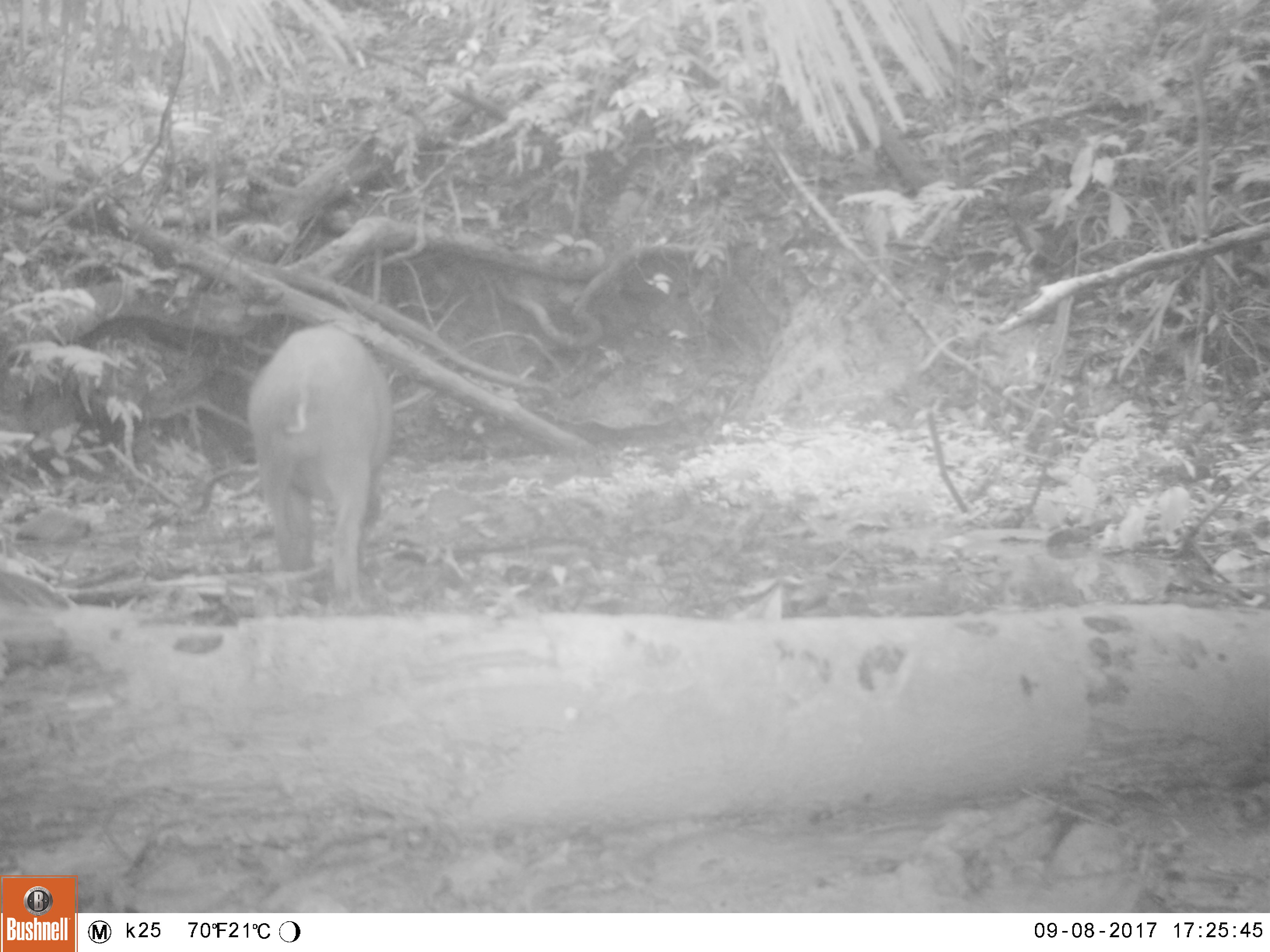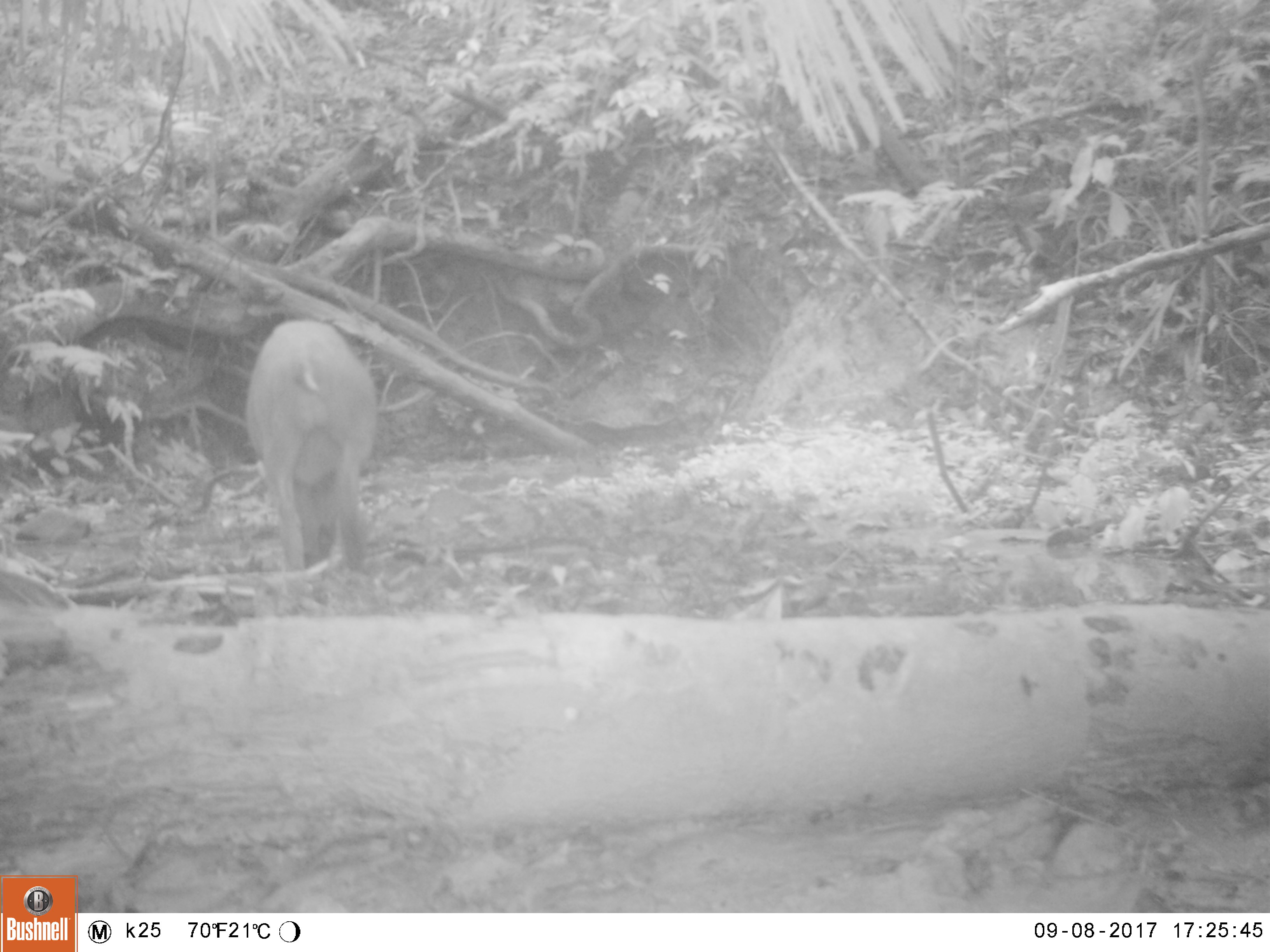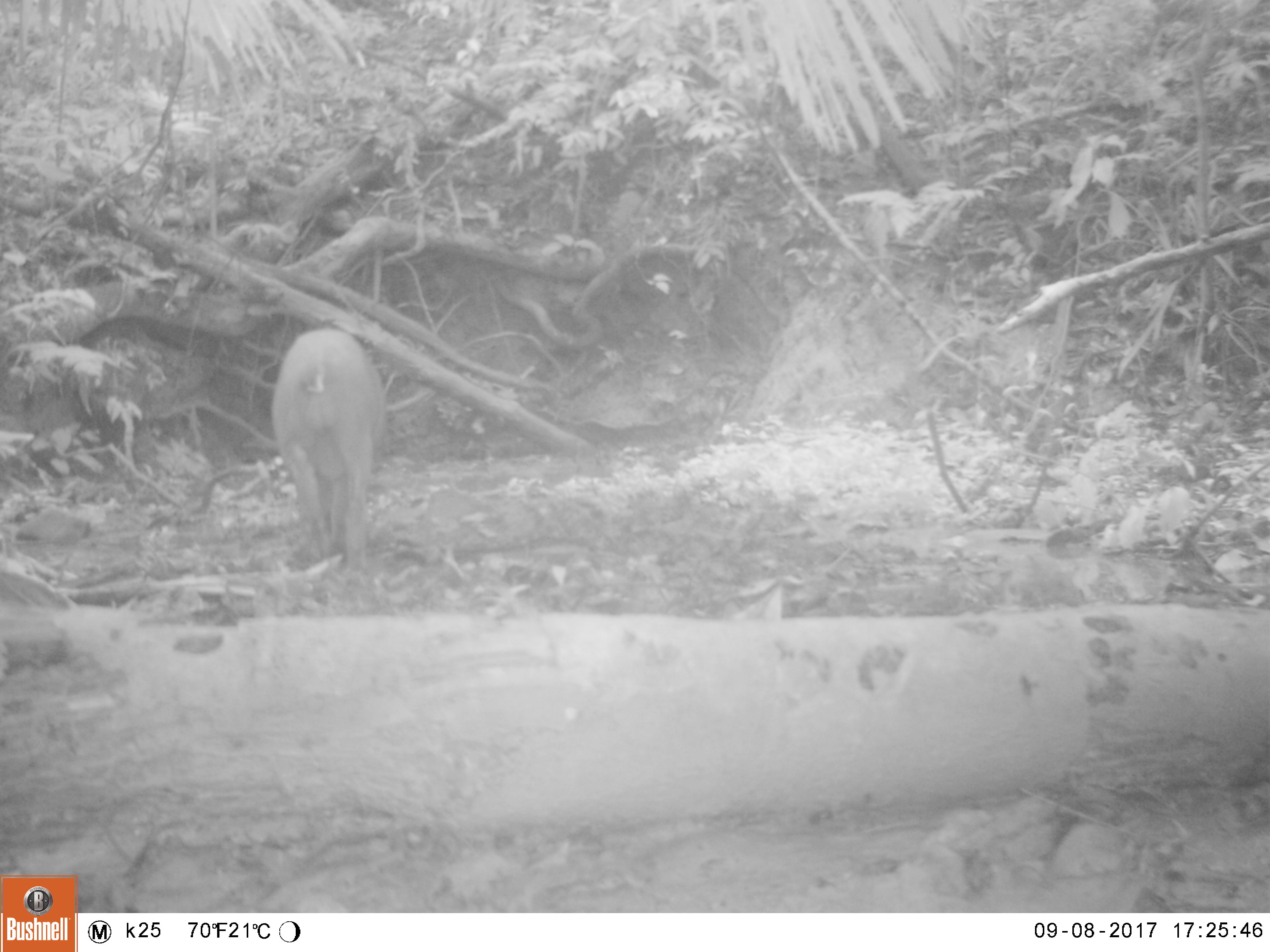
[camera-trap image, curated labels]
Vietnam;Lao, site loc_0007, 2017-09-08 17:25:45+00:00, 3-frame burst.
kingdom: Animalia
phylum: Chordata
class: Mammalia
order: Artiodactyla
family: Suidae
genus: Sus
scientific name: Sus scrofa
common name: eurasian wild pig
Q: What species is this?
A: Eurasian wild pig (Sus scrofa).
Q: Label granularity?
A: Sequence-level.